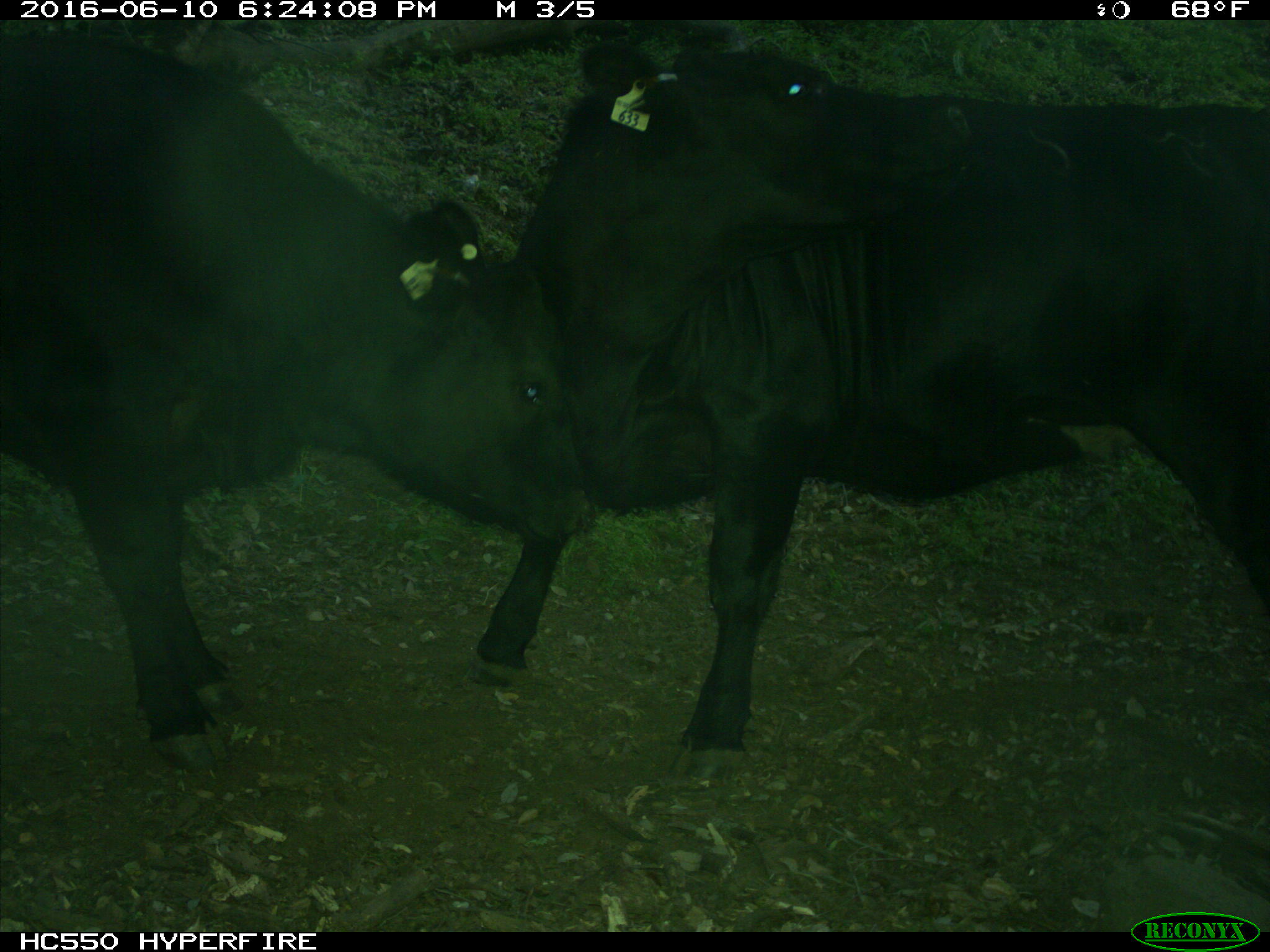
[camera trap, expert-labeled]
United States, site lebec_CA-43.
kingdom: Animalia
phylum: Chordata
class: Mammalia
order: Artiodactyla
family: Bovidae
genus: Bos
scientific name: Bos taurus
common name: domestic cow